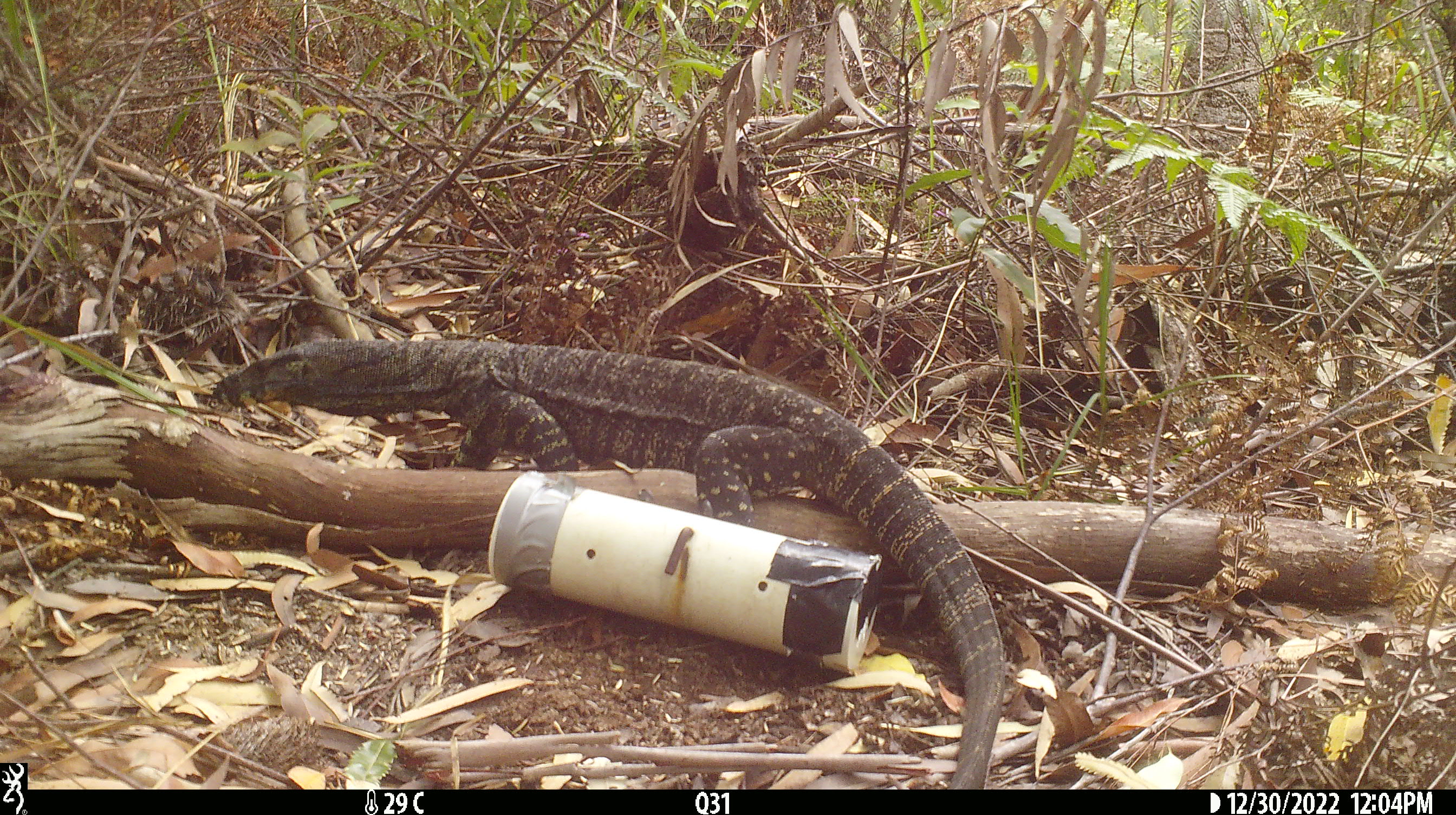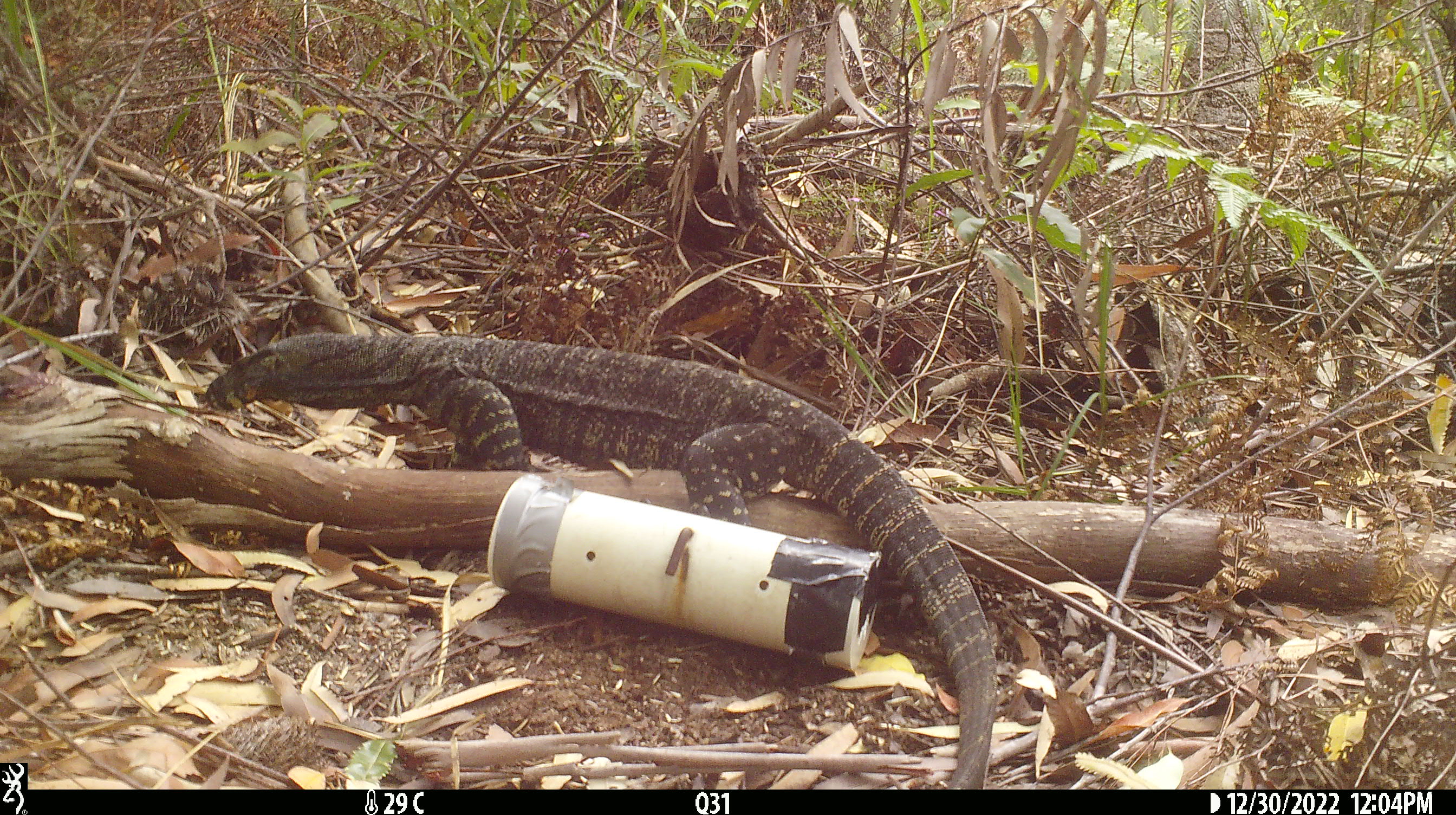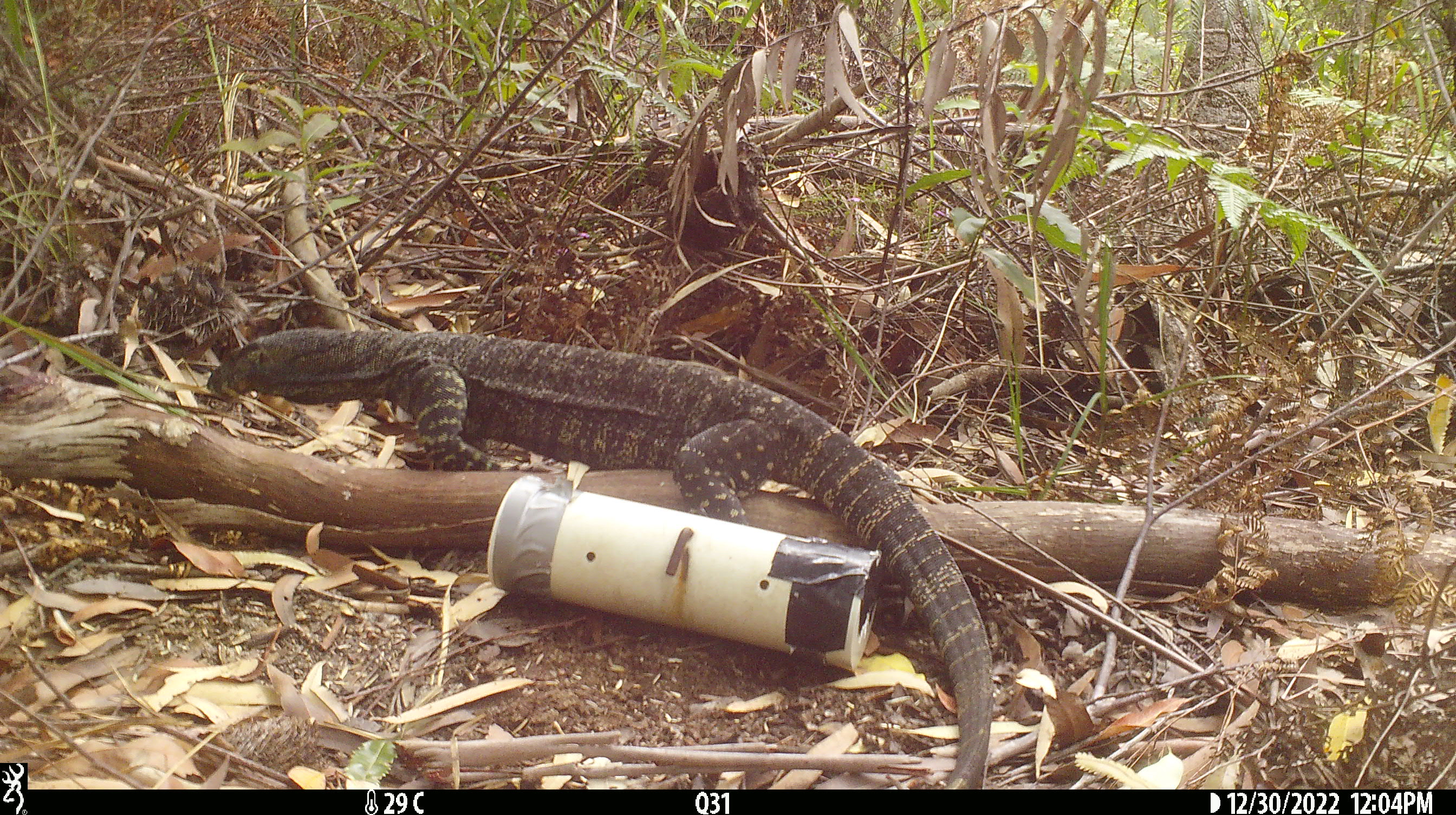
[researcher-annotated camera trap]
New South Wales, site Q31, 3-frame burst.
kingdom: Animalia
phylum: Chordata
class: Reptilia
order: Squamata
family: Varanidae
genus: Varanus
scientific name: Varanus varius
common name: lace monitor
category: goanna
Goanna (lace monitor) (Varanus varius).